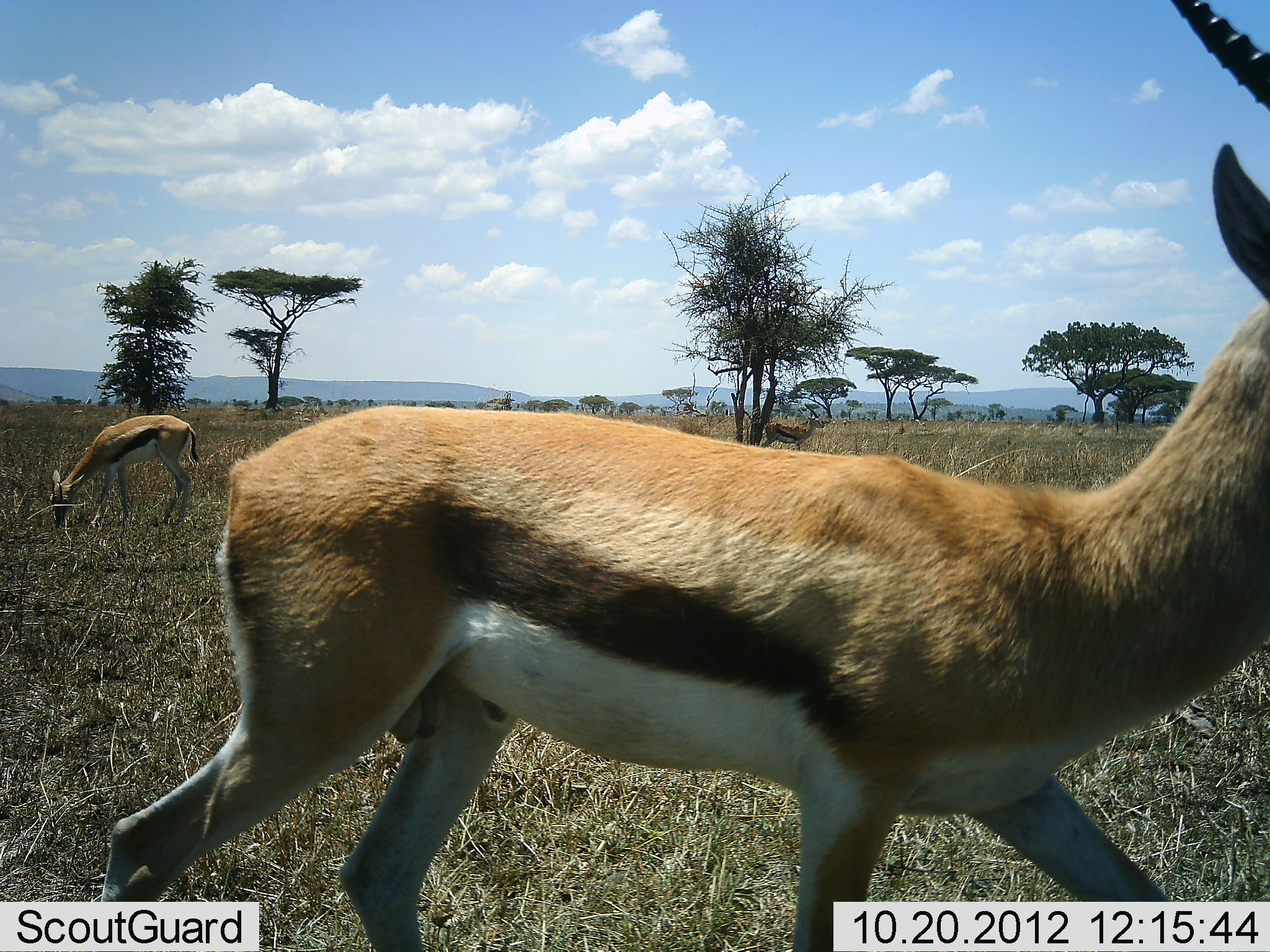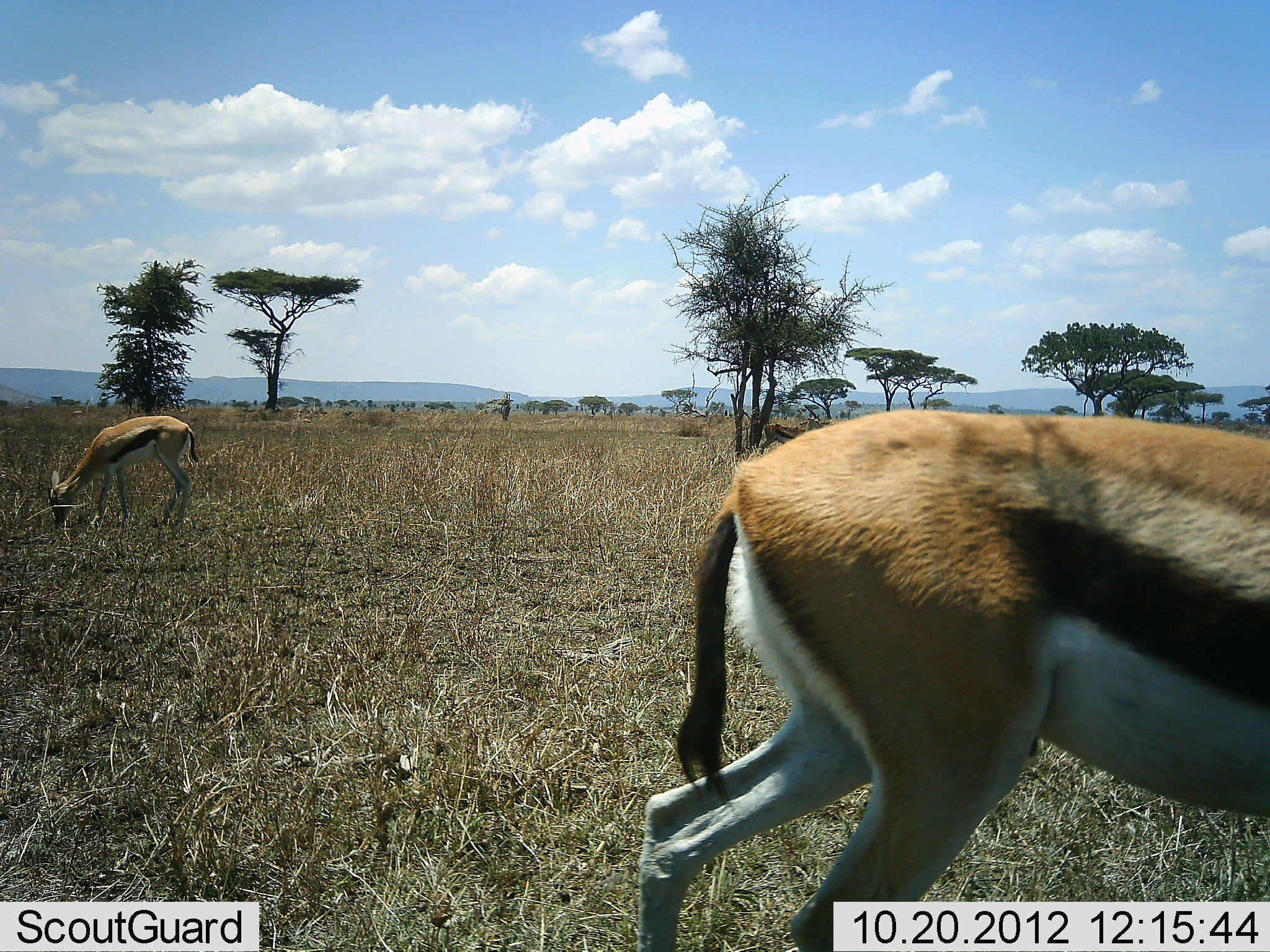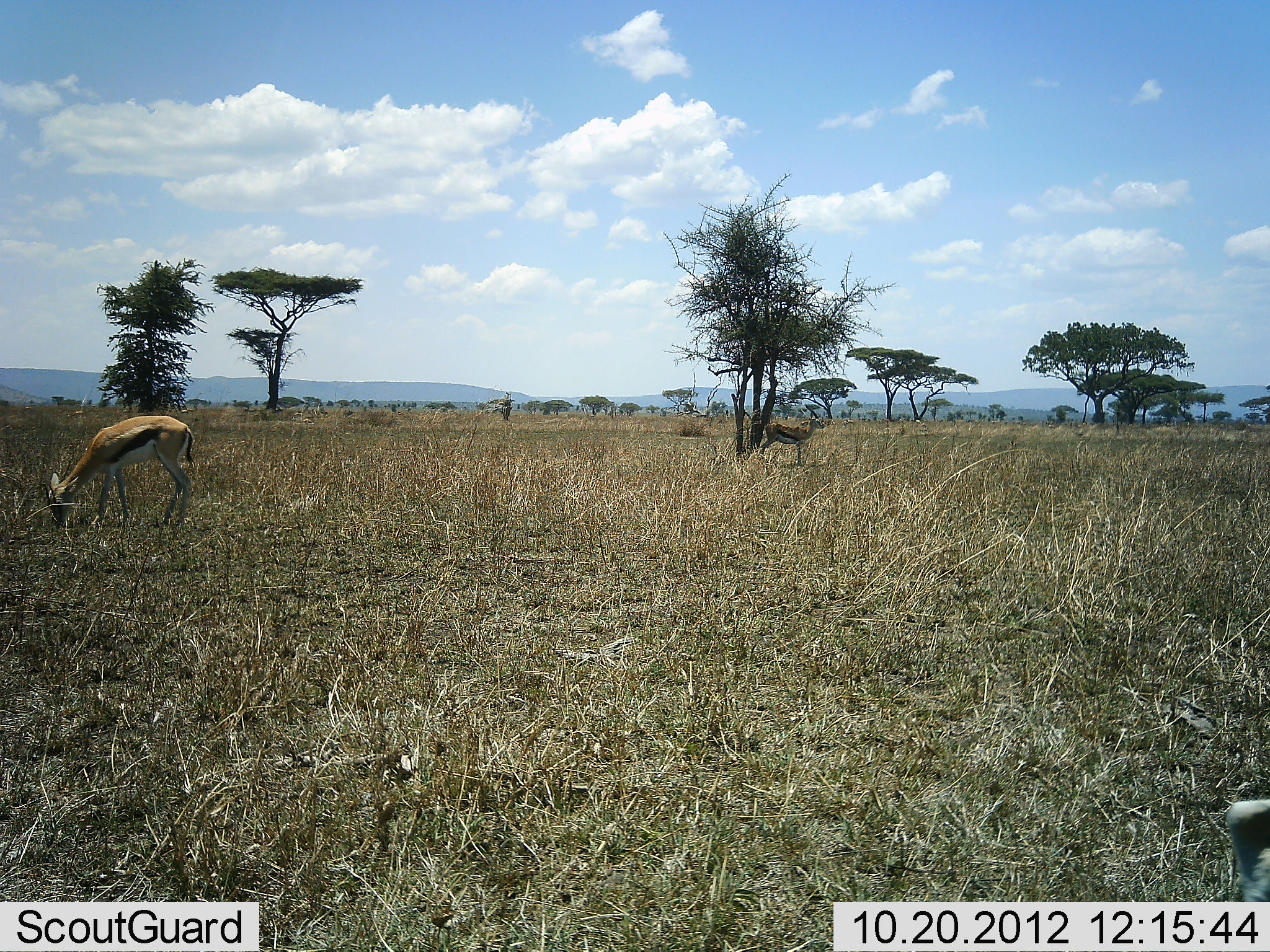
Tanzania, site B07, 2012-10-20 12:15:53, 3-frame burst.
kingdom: Animalia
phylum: Chordata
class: Mammalia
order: Artiodactyla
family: Bovidae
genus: Eudorcas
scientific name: Eudorcas thomsonii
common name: thomson's gazelle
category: gazellethomsons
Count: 3.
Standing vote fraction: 60%.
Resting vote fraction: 0%.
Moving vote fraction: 90%.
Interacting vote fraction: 0%.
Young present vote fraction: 0%.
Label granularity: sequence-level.